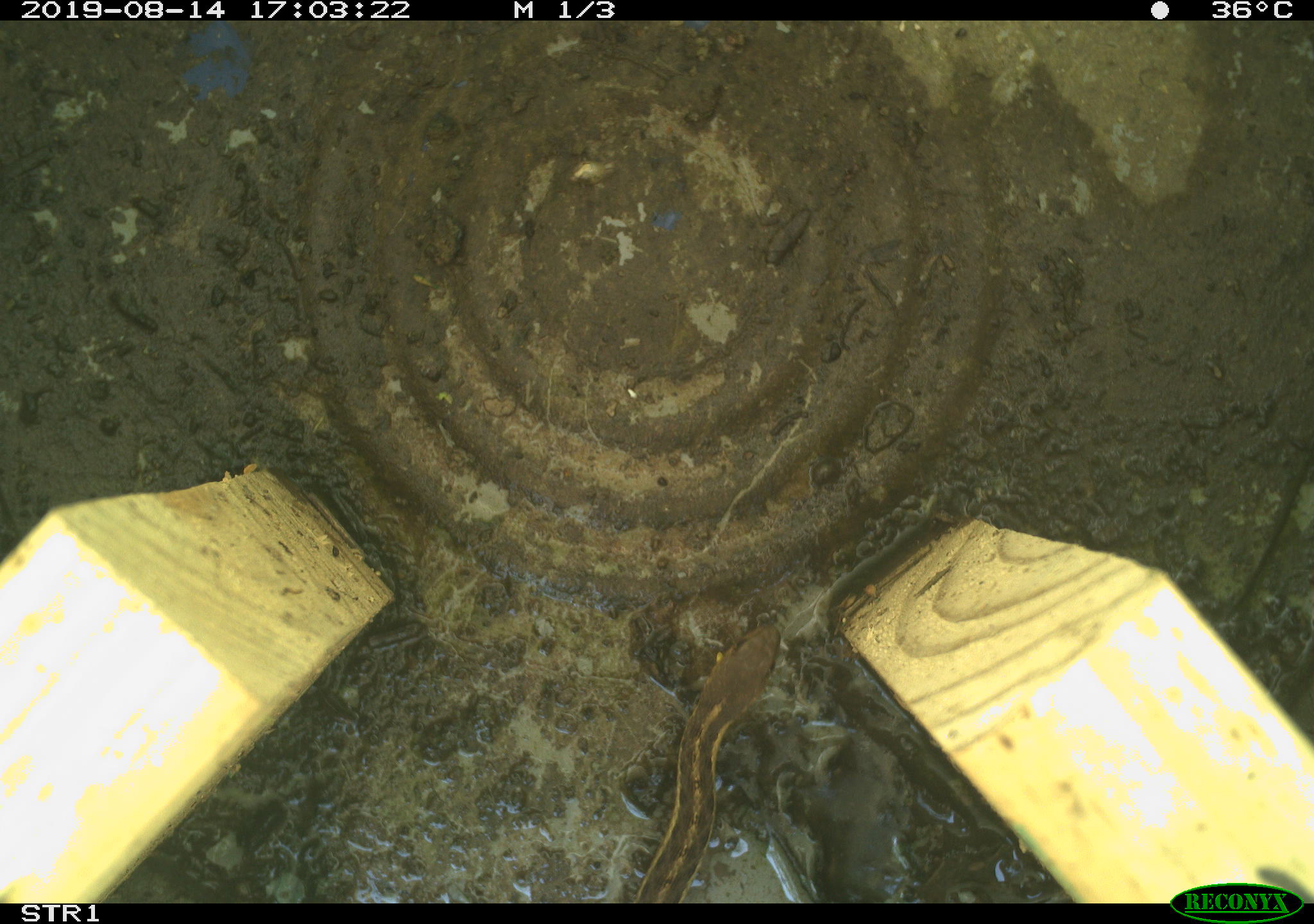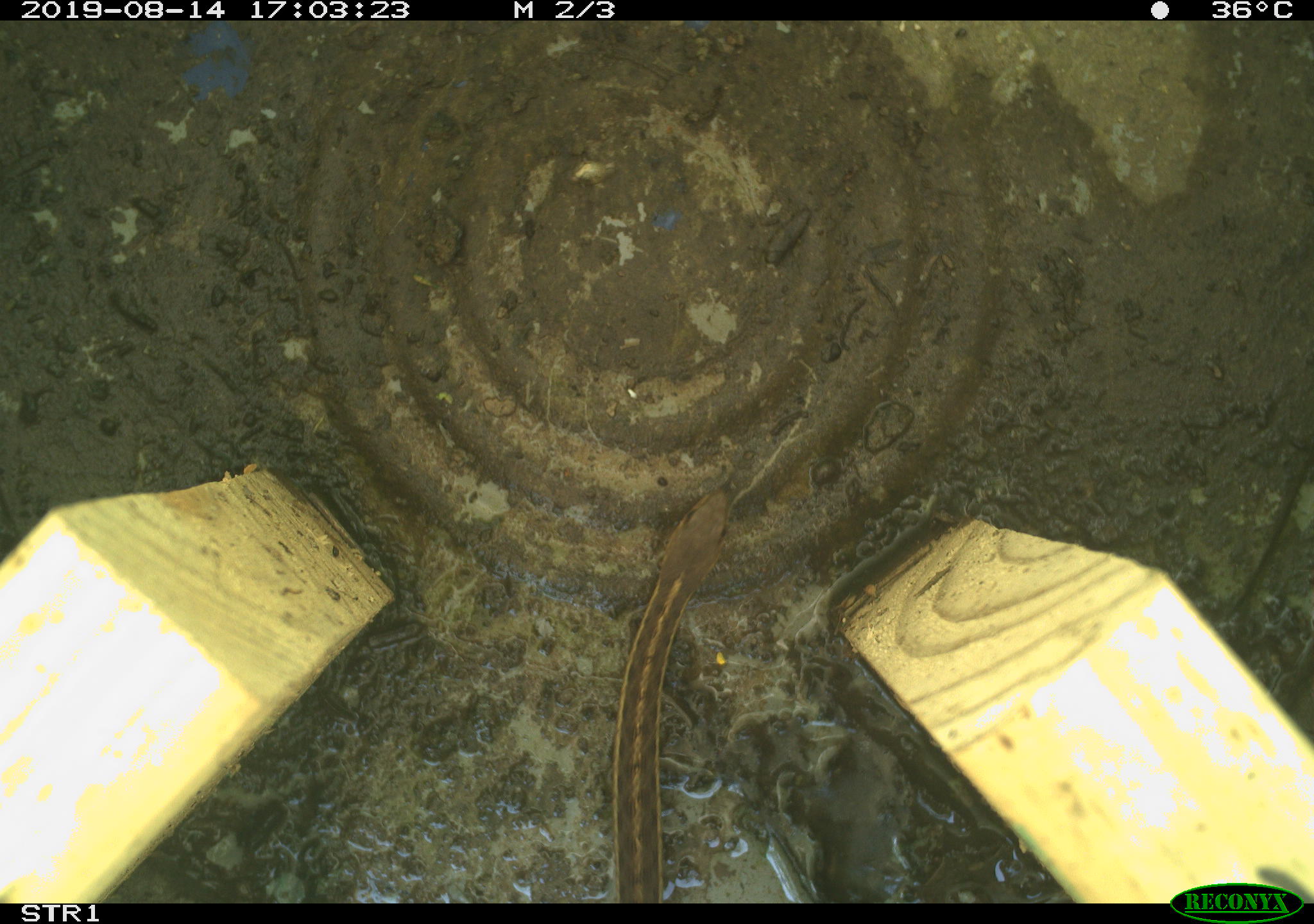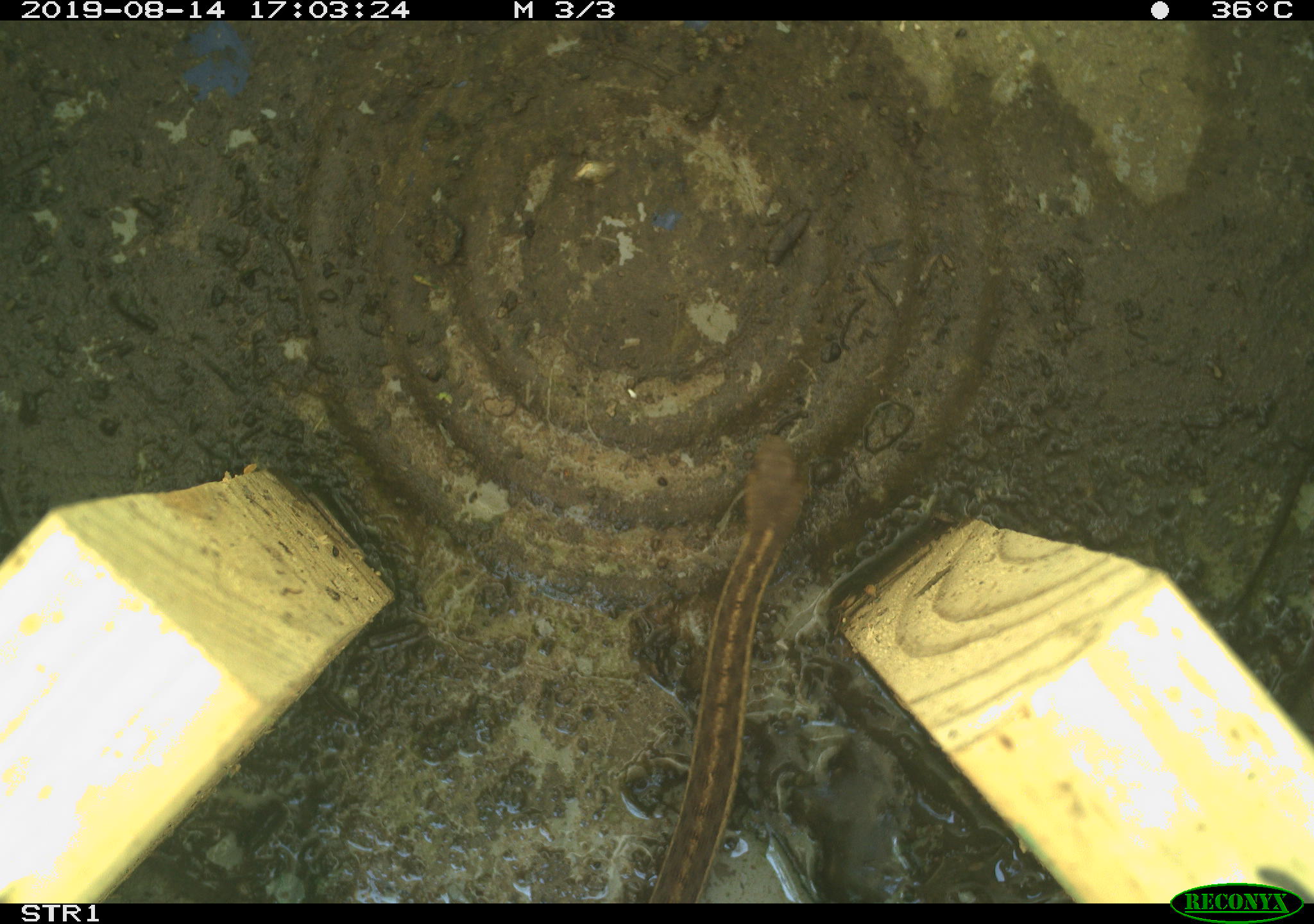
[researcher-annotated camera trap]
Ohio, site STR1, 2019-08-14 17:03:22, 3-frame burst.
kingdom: Animalia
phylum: Chordata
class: Reptilia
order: Squamata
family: Colubridae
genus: Thamnophis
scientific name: Thamnophis sirtalis sirtalis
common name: eastern gartersnake